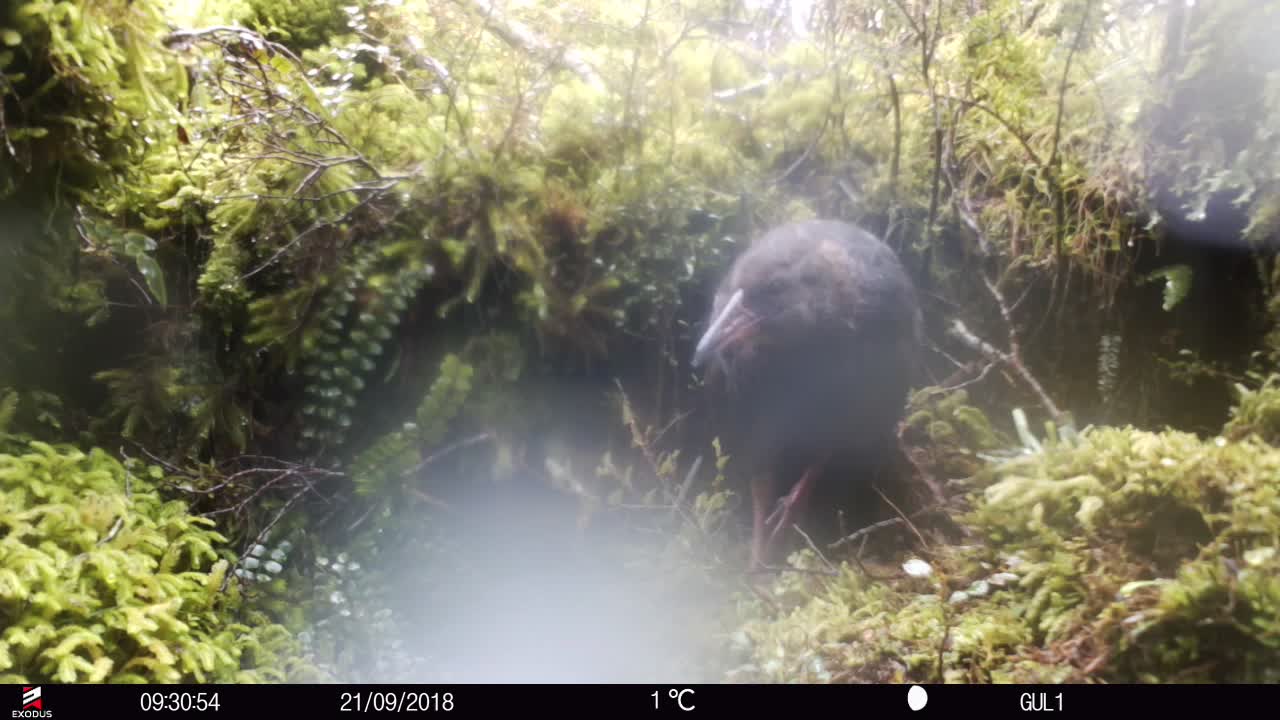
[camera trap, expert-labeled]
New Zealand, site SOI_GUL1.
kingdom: Animalia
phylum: Chordata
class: Aves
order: Gruiformes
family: Rallidae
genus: Gallirallus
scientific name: Gallirallus australis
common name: weka